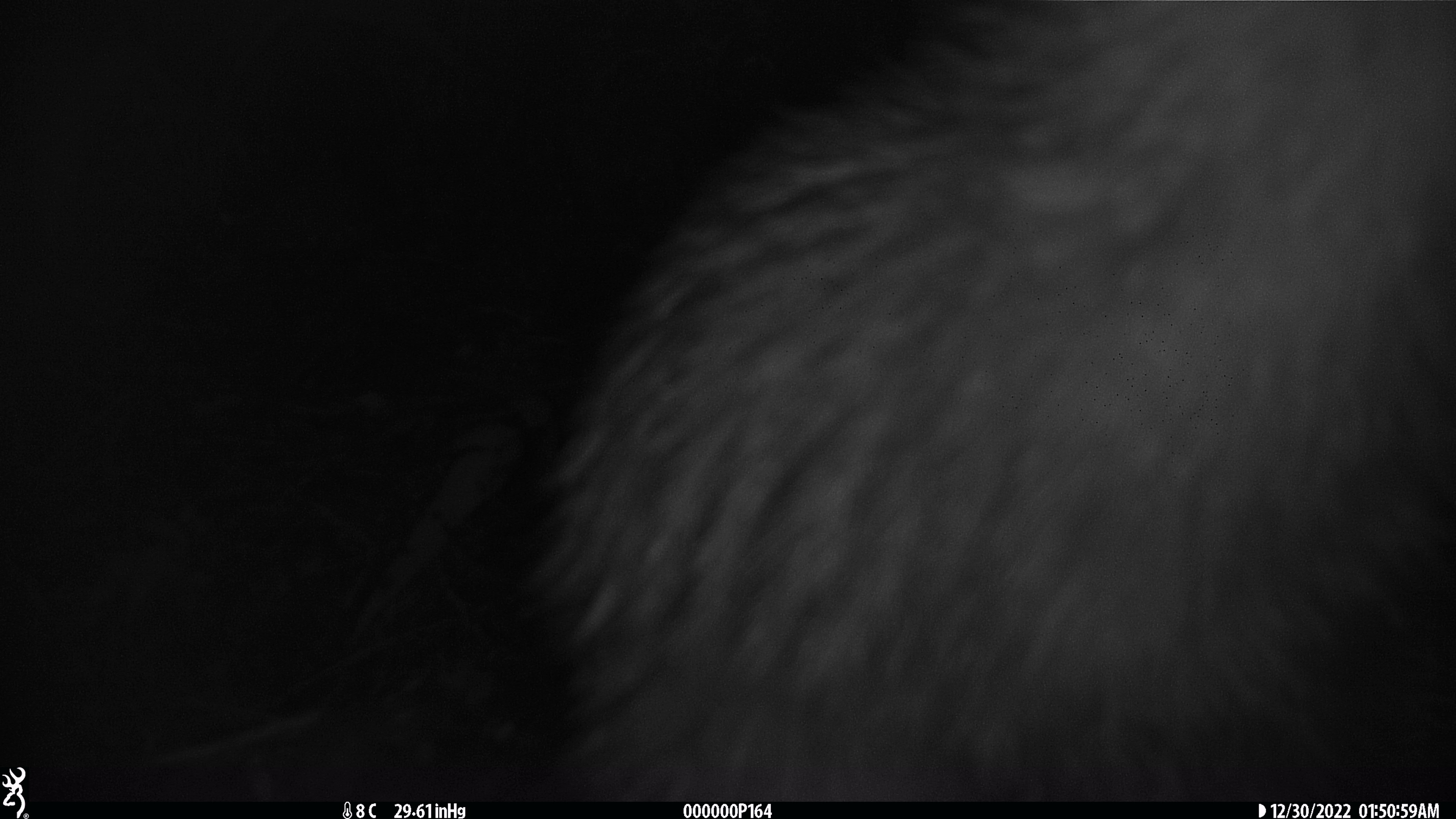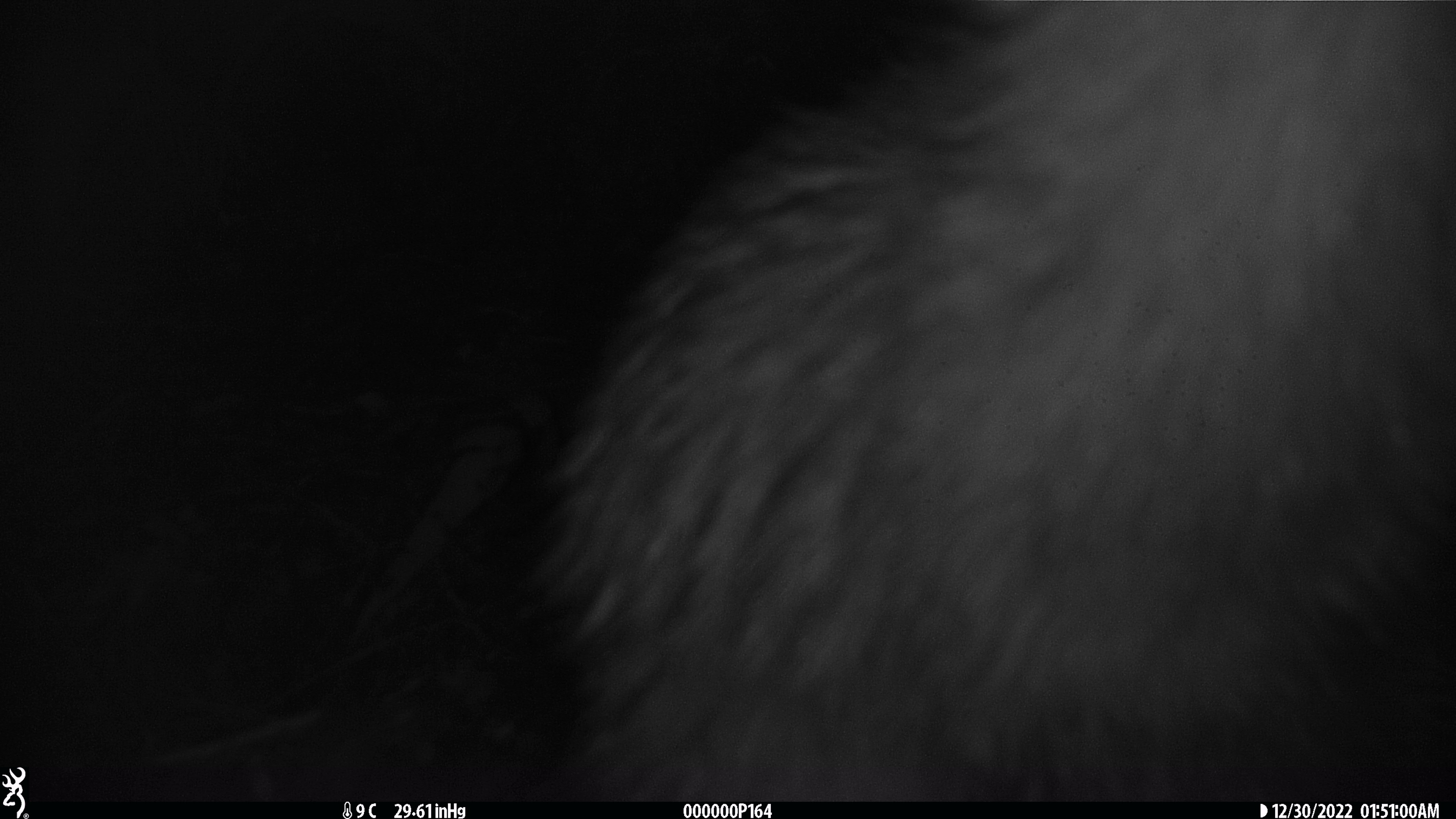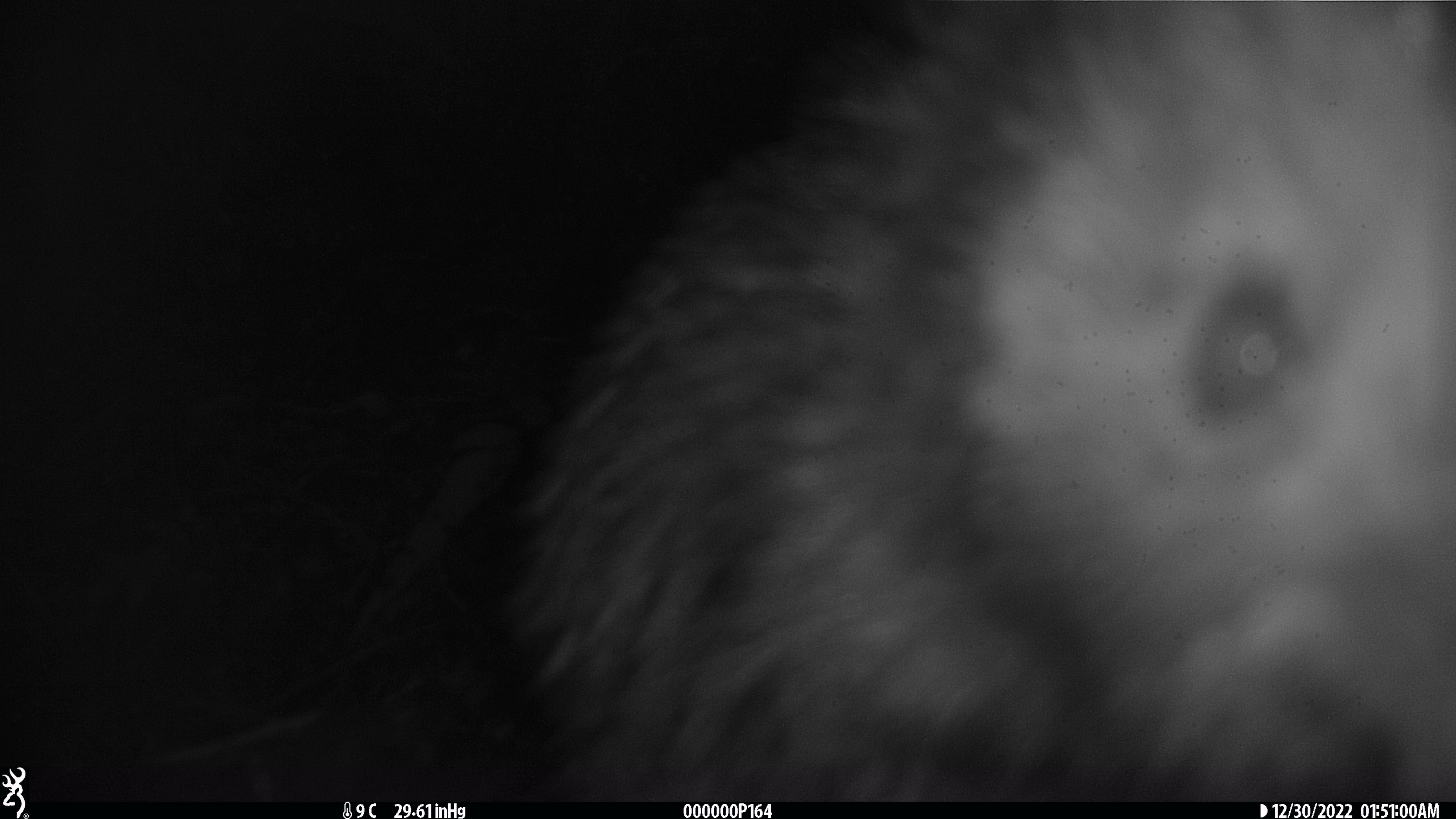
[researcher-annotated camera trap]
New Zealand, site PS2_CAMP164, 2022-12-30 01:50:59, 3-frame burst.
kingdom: Animalia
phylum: Chordata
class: Aves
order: Apterygiformes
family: Apterygidae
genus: Apteryx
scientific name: Apteryx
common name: kiwi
Kiwi (Apteryx).